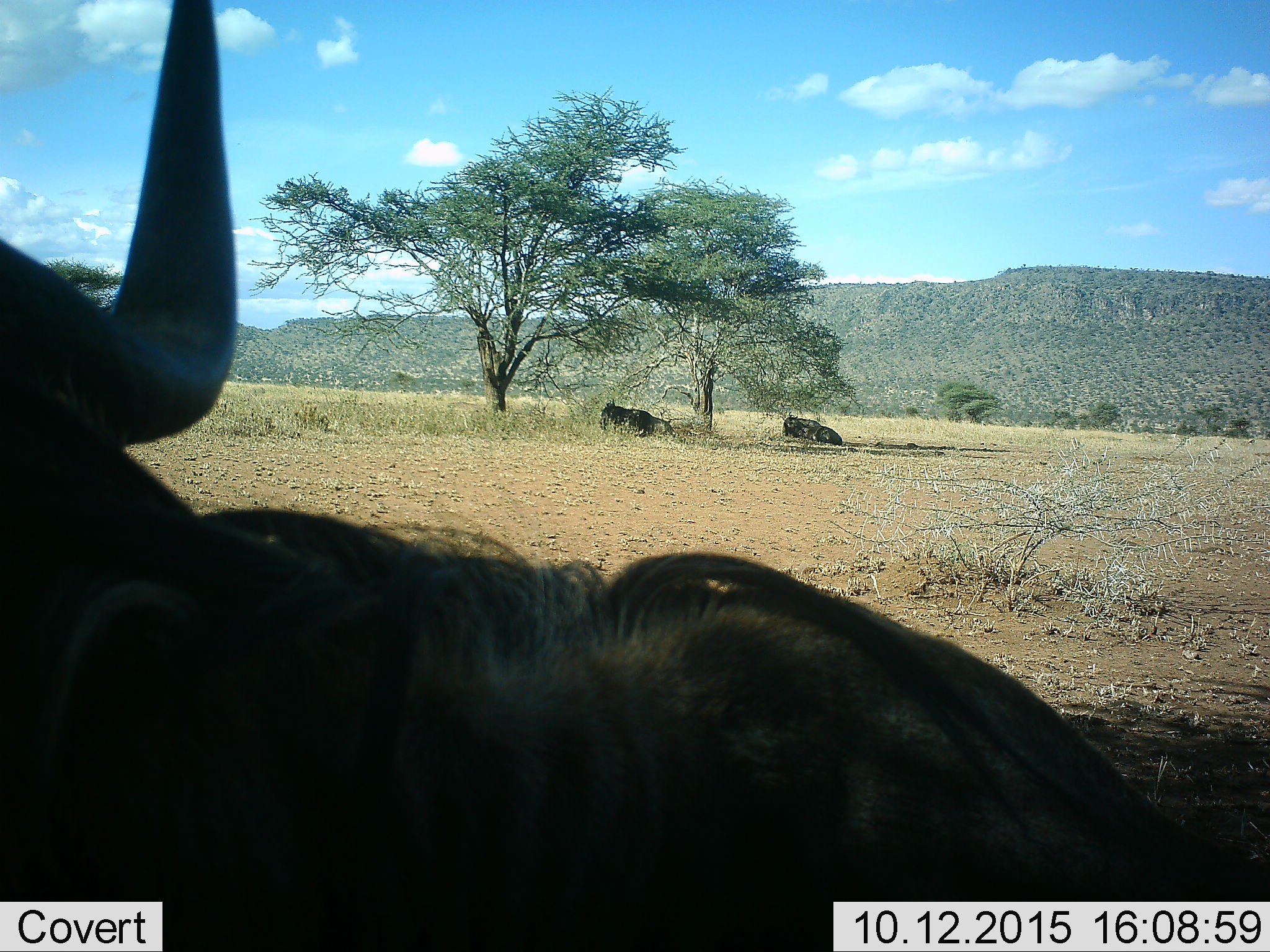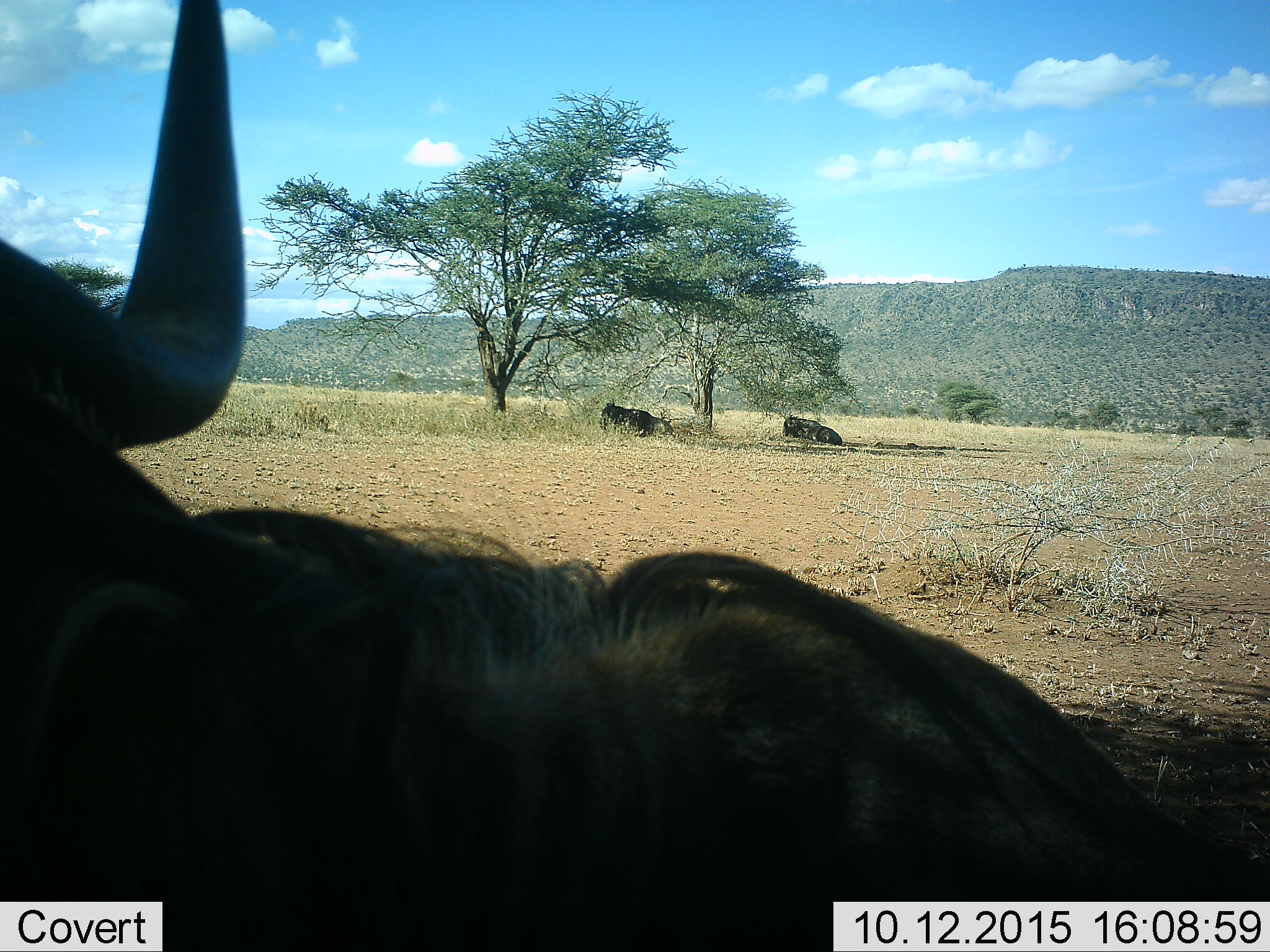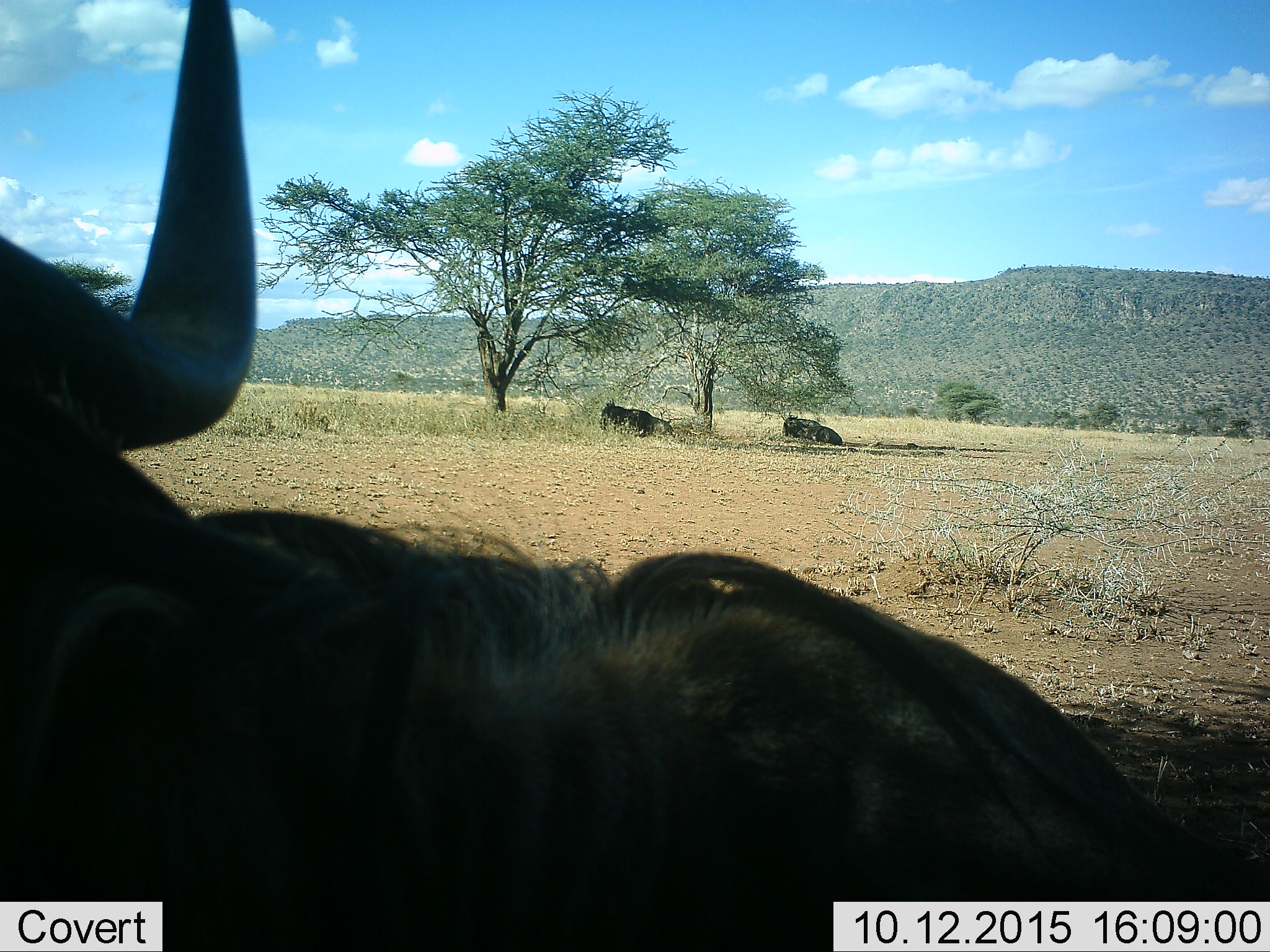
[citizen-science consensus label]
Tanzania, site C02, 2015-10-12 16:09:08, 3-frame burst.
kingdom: Animalia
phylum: Chordata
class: Mammalia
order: Artiodactyla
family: Bovidae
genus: Connochaetes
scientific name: Connochaetes taurinus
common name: blue wildebeest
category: wildebeest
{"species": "wildebeest (blue wildebeest) (Connochaetes taurinus)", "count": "3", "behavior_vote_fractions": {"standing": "38%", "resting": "100%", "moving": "0%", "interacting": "0%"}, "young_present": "0%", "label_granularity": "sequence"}